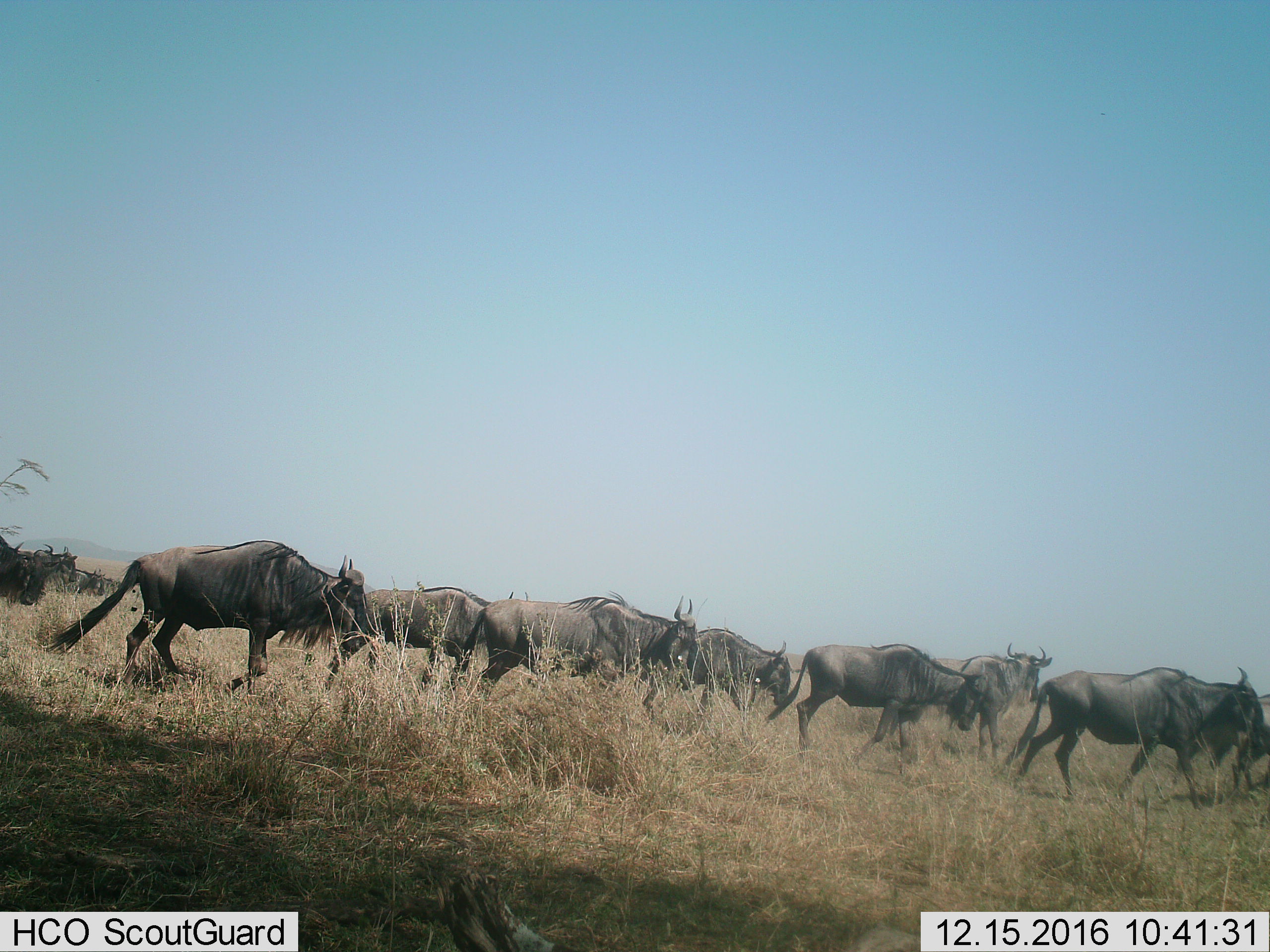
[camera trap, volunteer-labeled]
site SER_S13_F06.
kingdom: Animalia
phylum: Chordata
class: Mammalia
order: Artiodactyla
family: Bovidae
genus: Connochaetes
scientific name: Connochaetes taurinus taurinus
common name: blue wildebeest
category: wildebeestblue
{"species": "wildebeestblue (blue wildebeest) (Connochaetes taurinus taurinus)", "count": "11-50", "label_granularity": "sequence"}